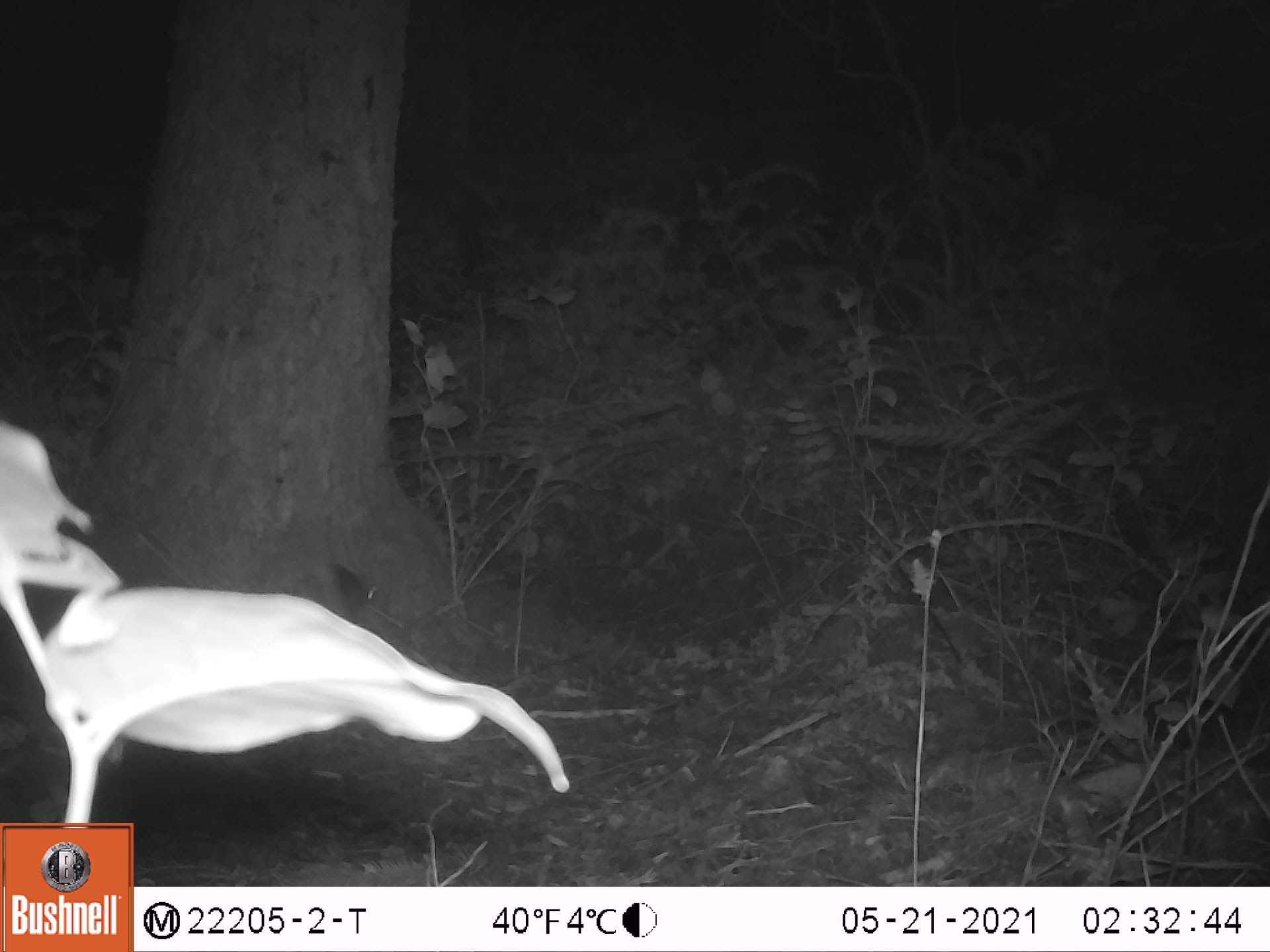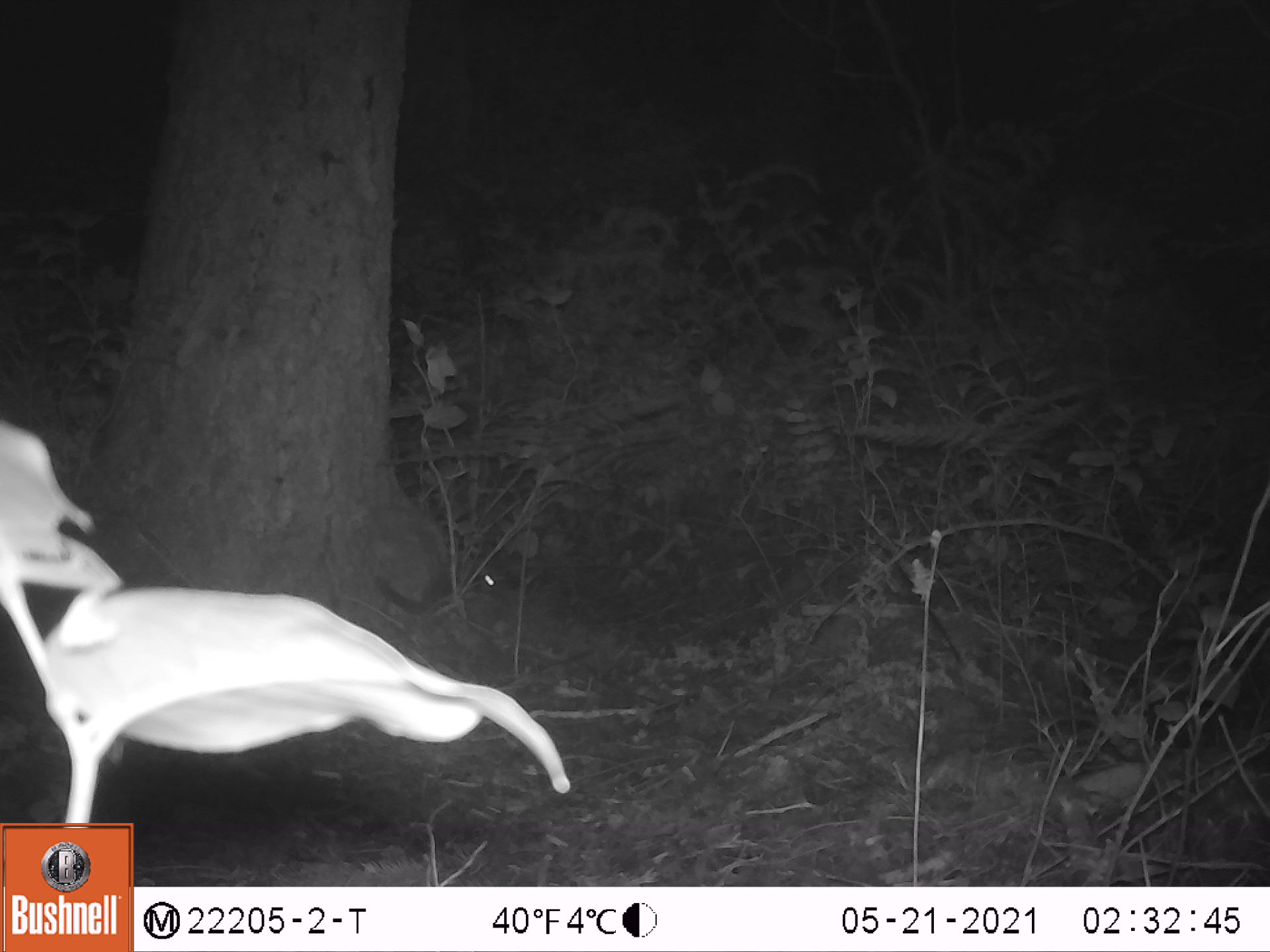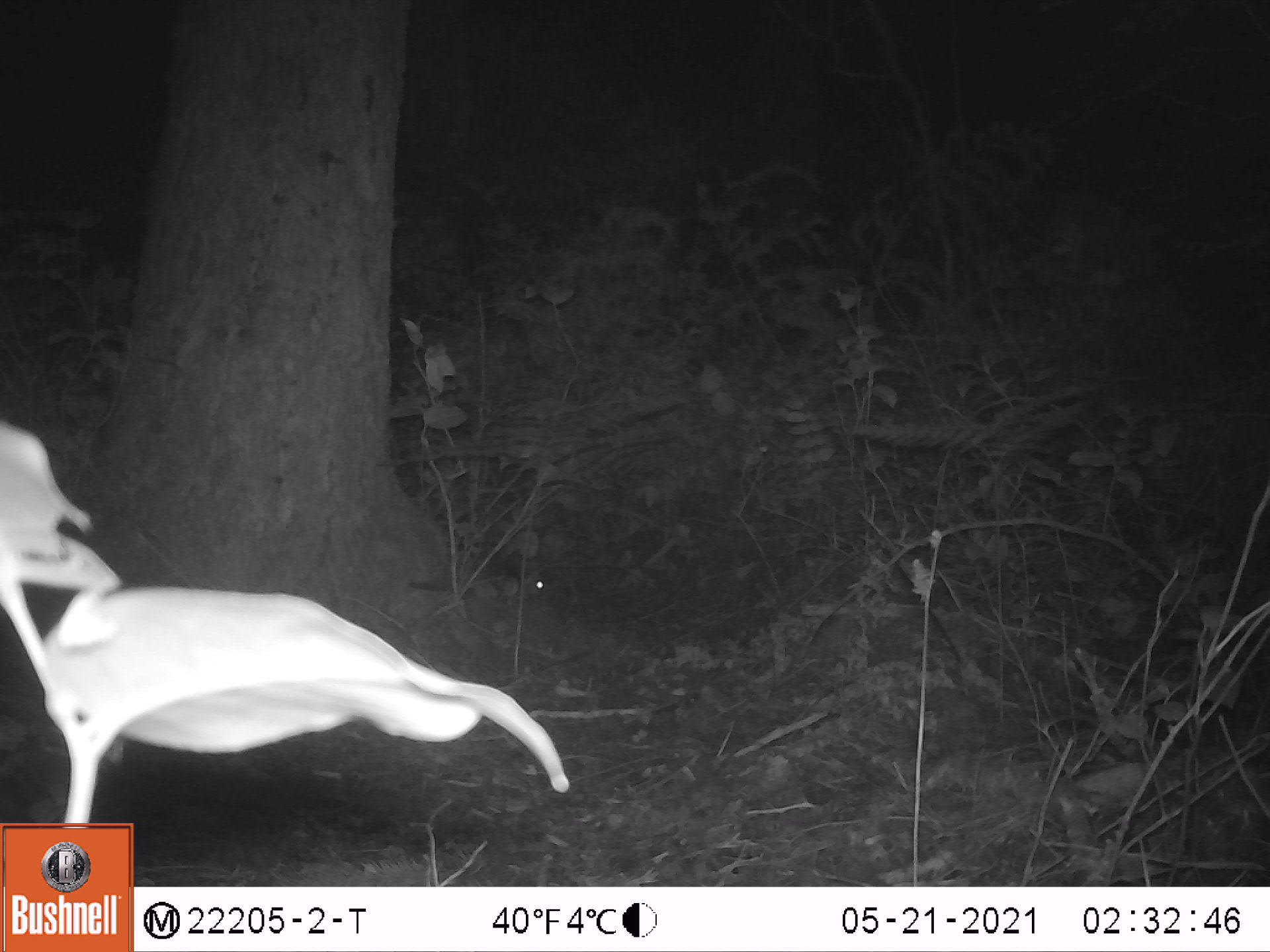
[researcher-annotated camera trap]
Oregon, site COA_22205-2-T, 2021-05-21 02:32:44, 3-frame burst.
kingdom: Animalia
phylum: Chordata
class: Mammalia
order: Rodentia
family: Sciuridae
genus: Glaucomys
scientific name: Glaucomys oregonensis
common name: humboldt's flying squirrel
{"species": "humboldt's flying squirrel (Glaucomys oregonensis)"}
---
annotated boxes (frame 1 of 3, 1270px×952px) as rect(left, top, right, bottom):
humboldt's flying squirrel: rect(297, 537, 406, 646)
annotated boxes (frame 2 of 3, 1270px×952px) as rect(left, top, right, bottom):
humboldt's flying squirrel: rect(363, 524, 524, 636)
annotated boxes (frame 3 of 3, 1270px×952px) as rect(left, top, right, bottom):
humboldt's flying squirrel: rect(393, 534, 568, 638)